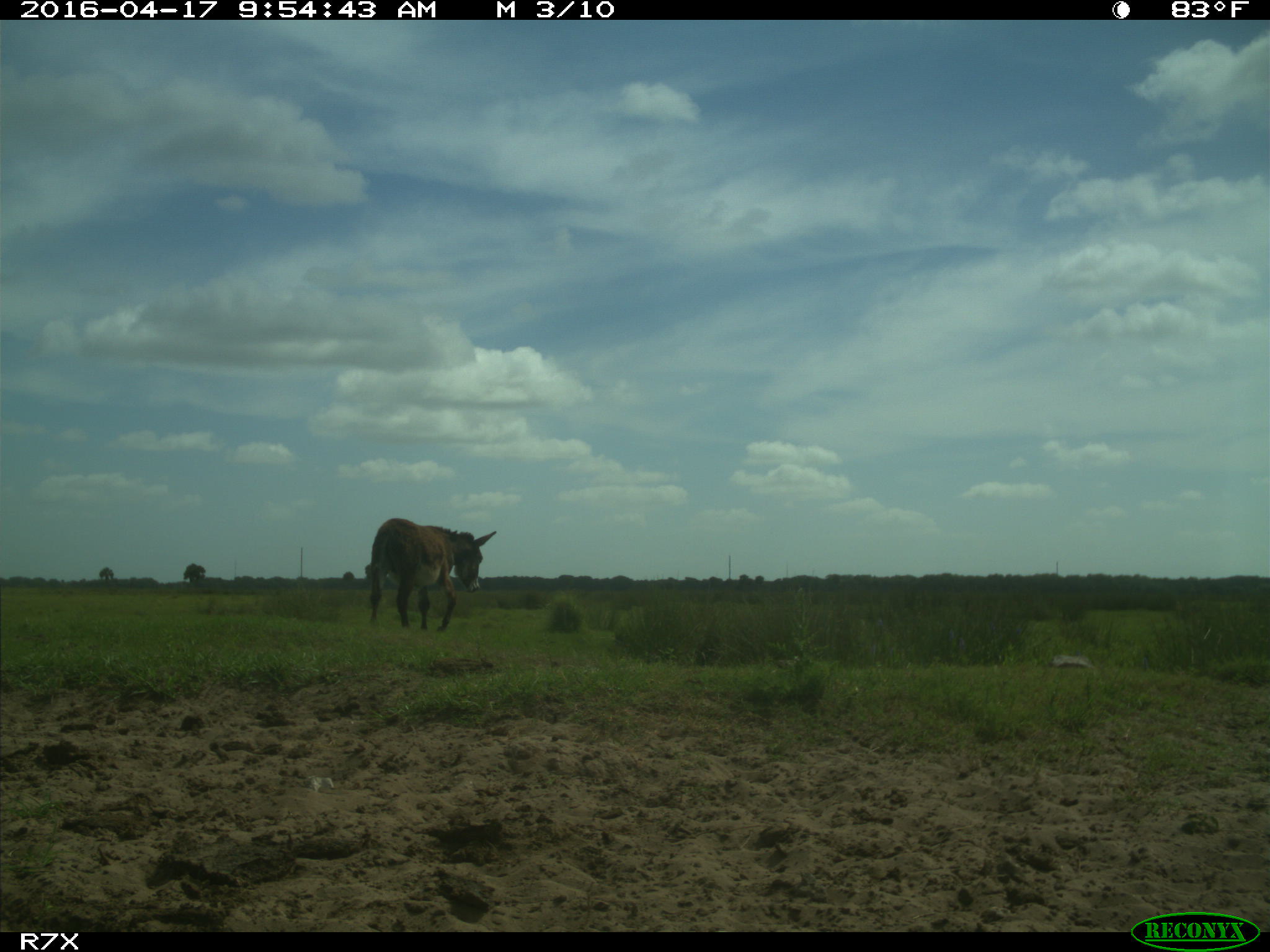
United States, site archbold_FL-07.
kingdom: Animalia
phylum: Chordata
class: Mammalia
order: Artiodactyla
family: Bovidae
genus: Bos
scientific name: Bos taurus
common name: domestic cow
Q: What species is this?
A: Bos taurus (domestic cow).